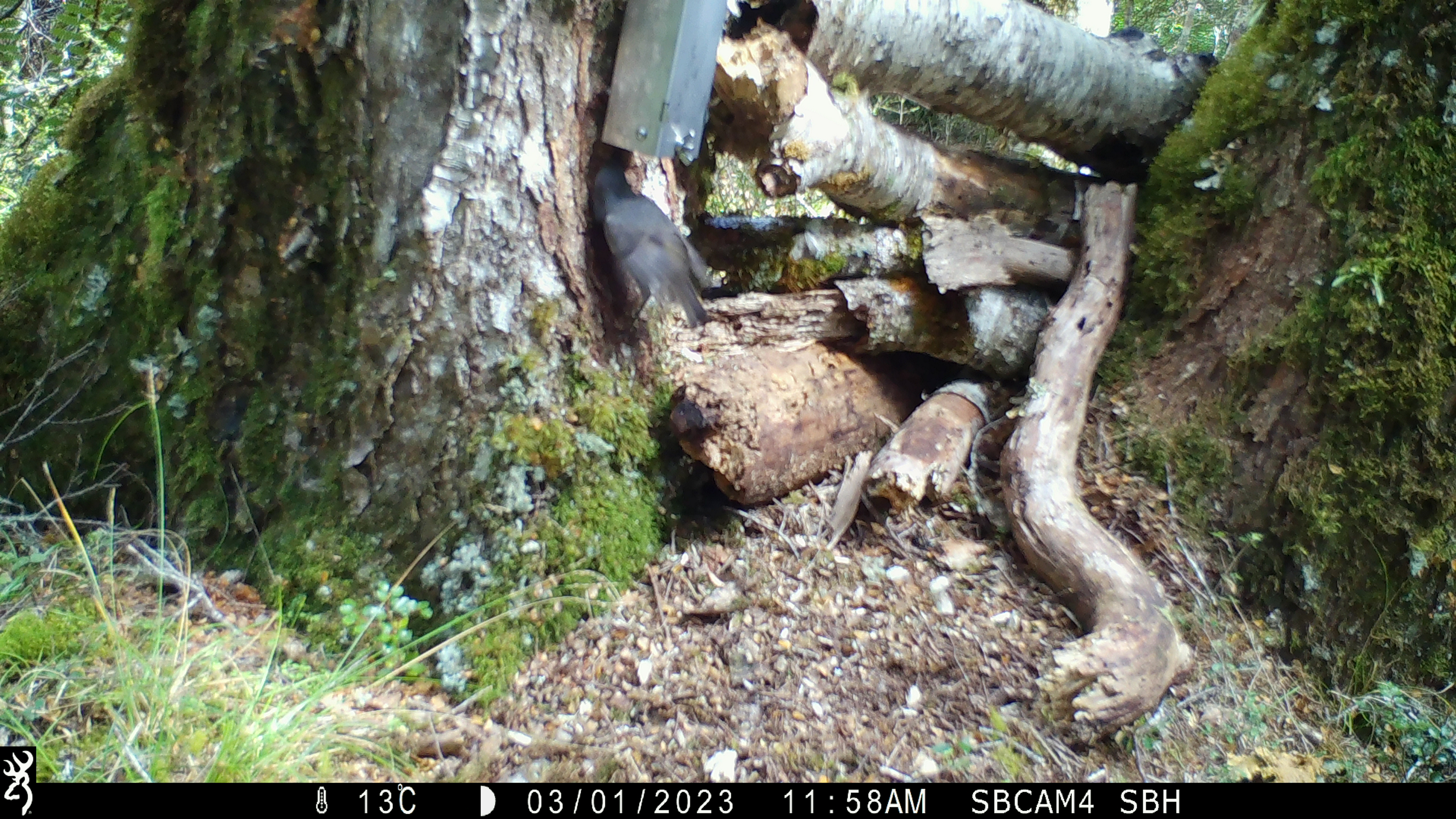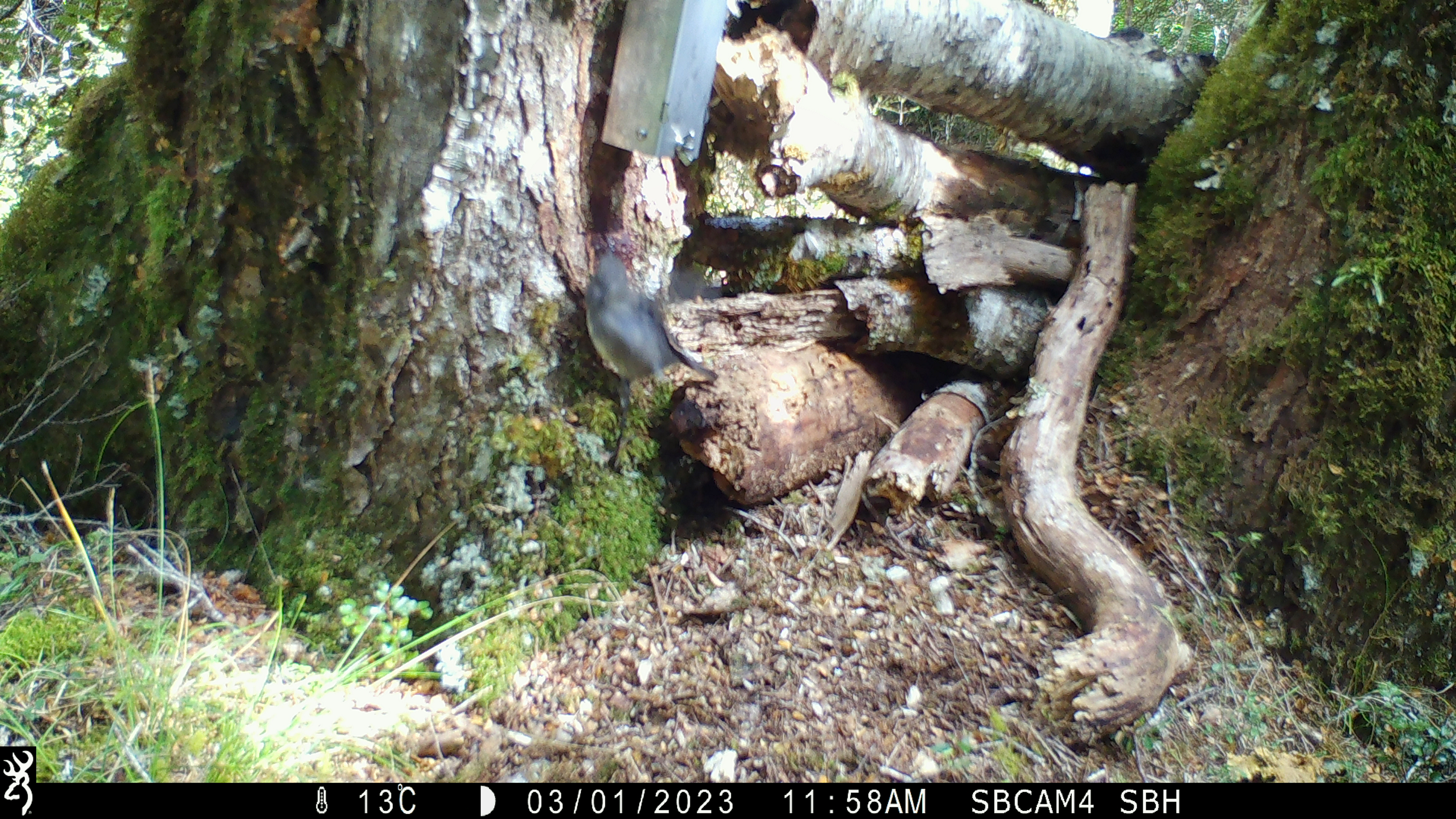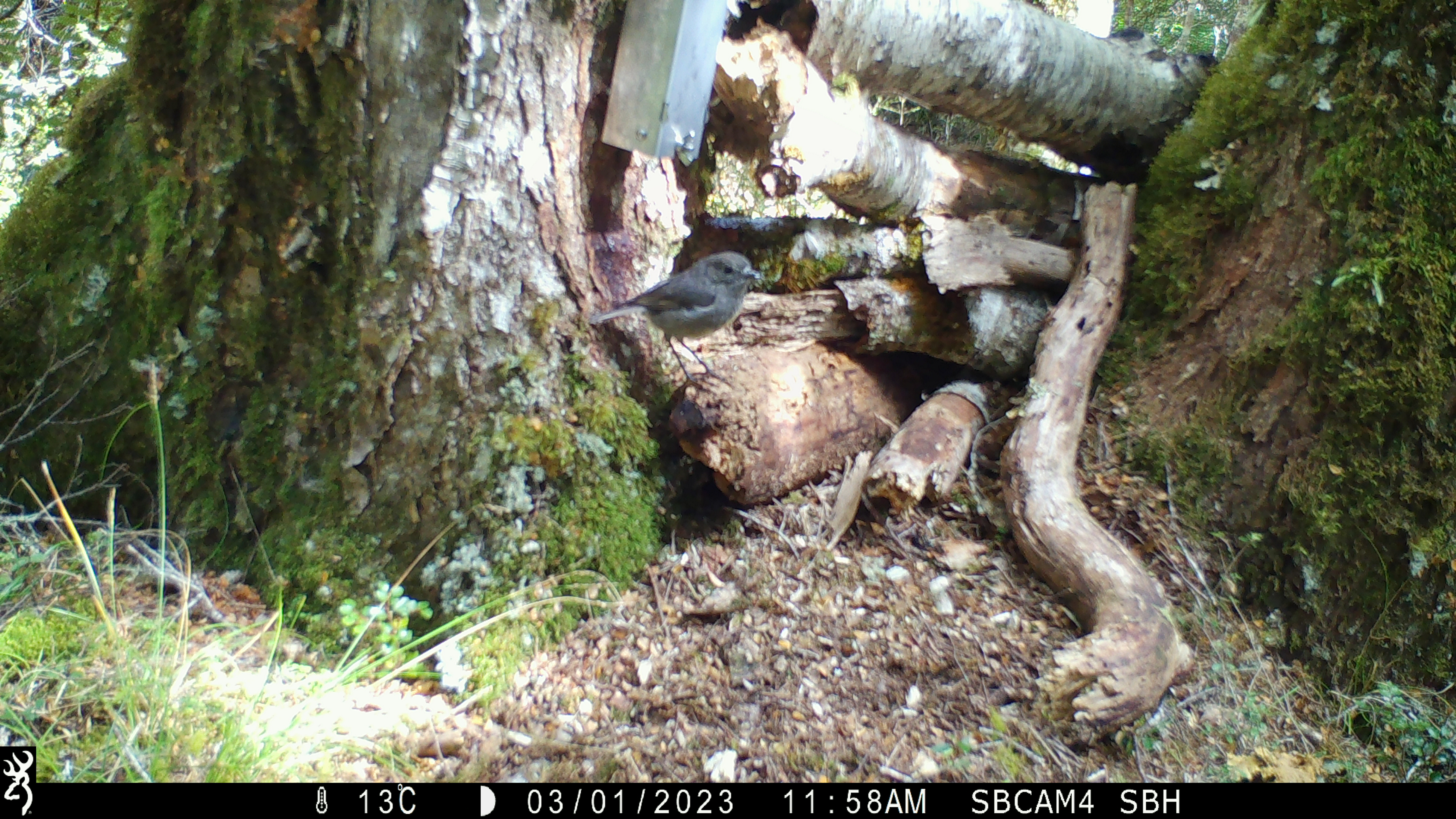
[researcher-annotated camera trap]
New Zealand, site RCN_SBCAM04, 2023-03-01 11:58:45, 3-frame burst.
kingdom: Animalia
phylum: Chordata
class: Aves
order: Passeriformes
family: Petroicidae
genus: Petroica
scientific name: Petroica australis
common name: new zealand robin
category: robin